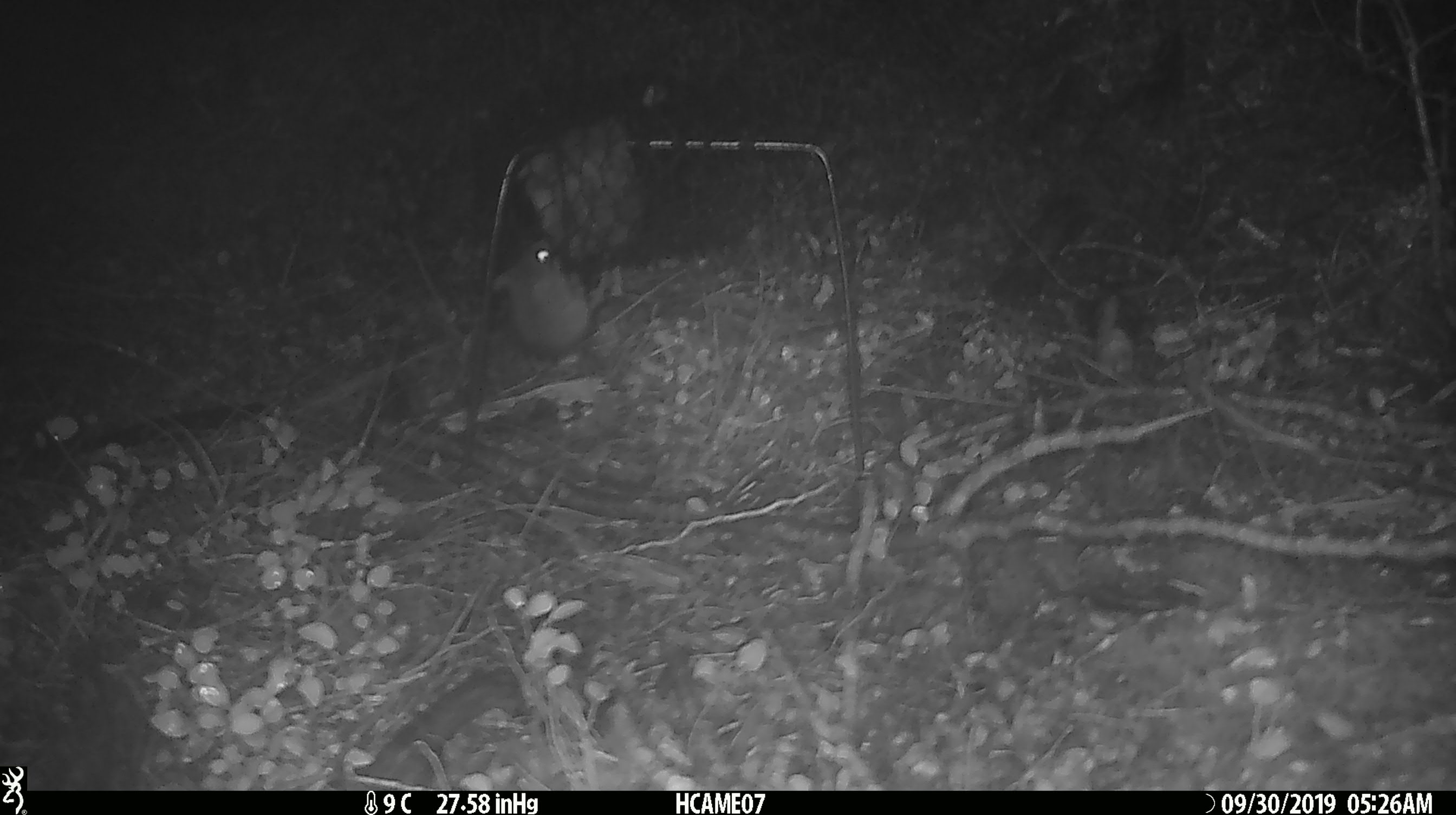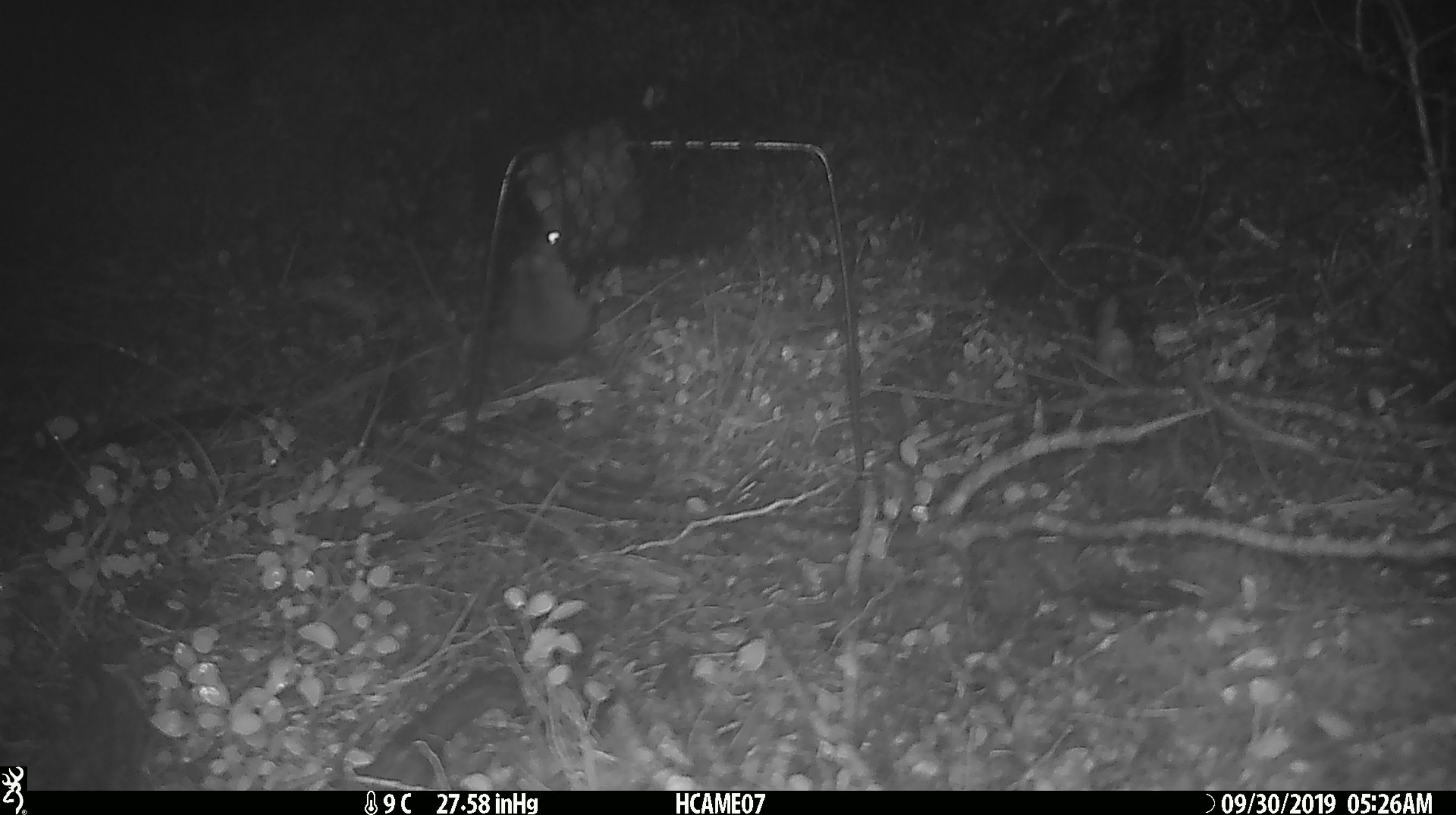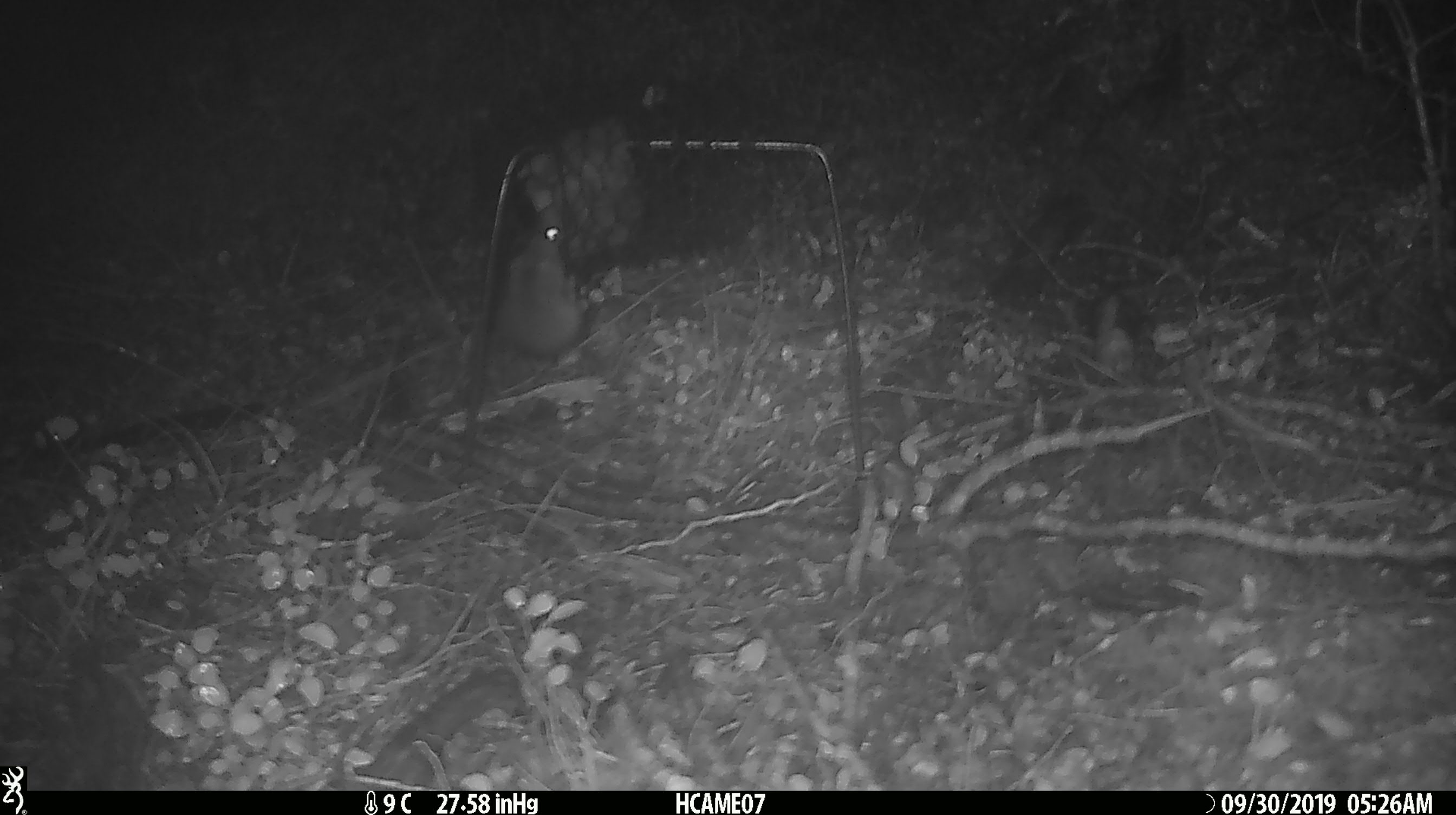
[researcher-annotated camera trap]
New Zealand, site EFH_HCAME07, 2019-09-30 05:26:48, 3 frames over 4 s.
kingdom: Animalia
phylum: Chordata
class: Mammalia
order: Rodentia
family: Muridae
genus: Mus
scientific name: Mus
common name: mouse